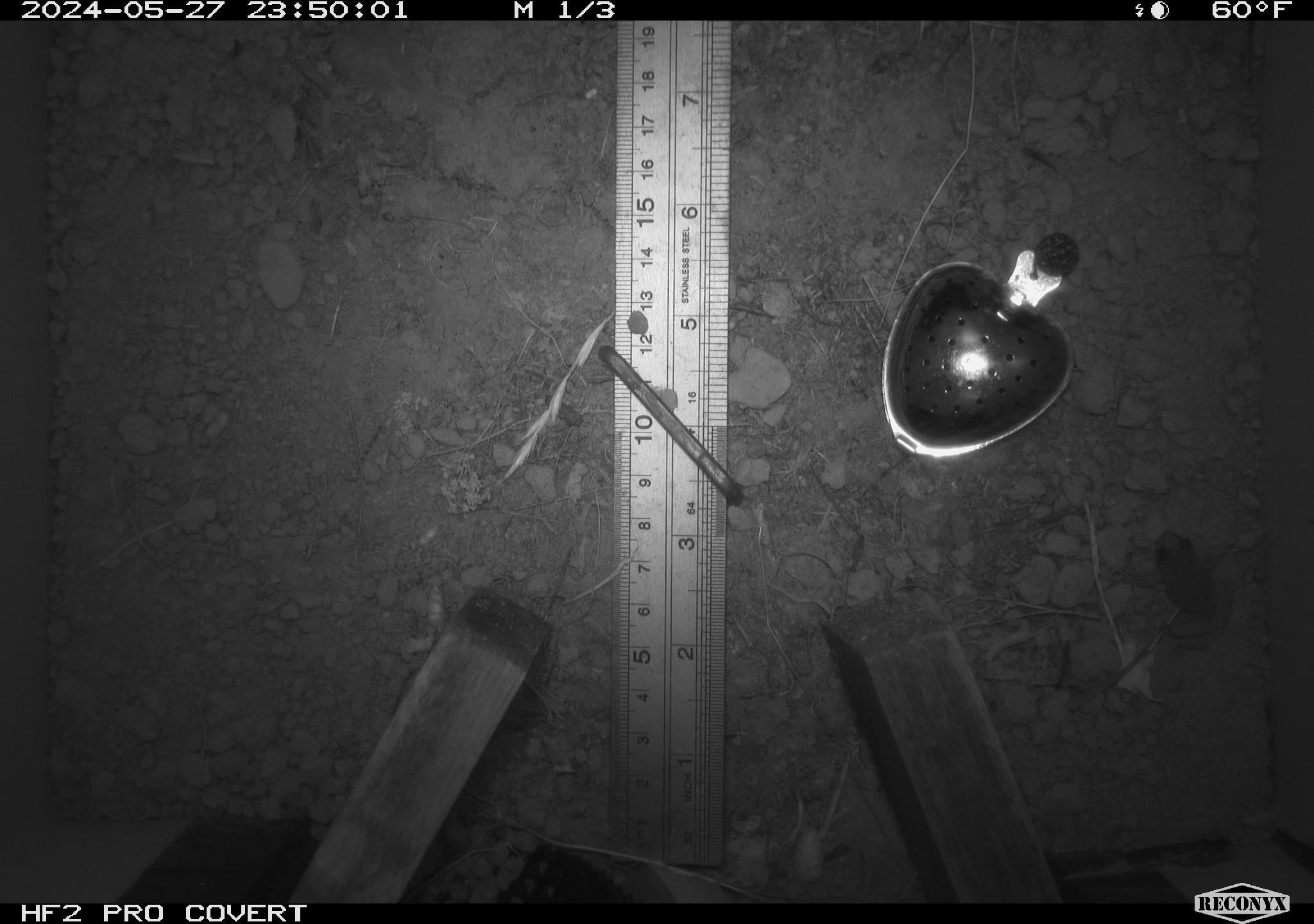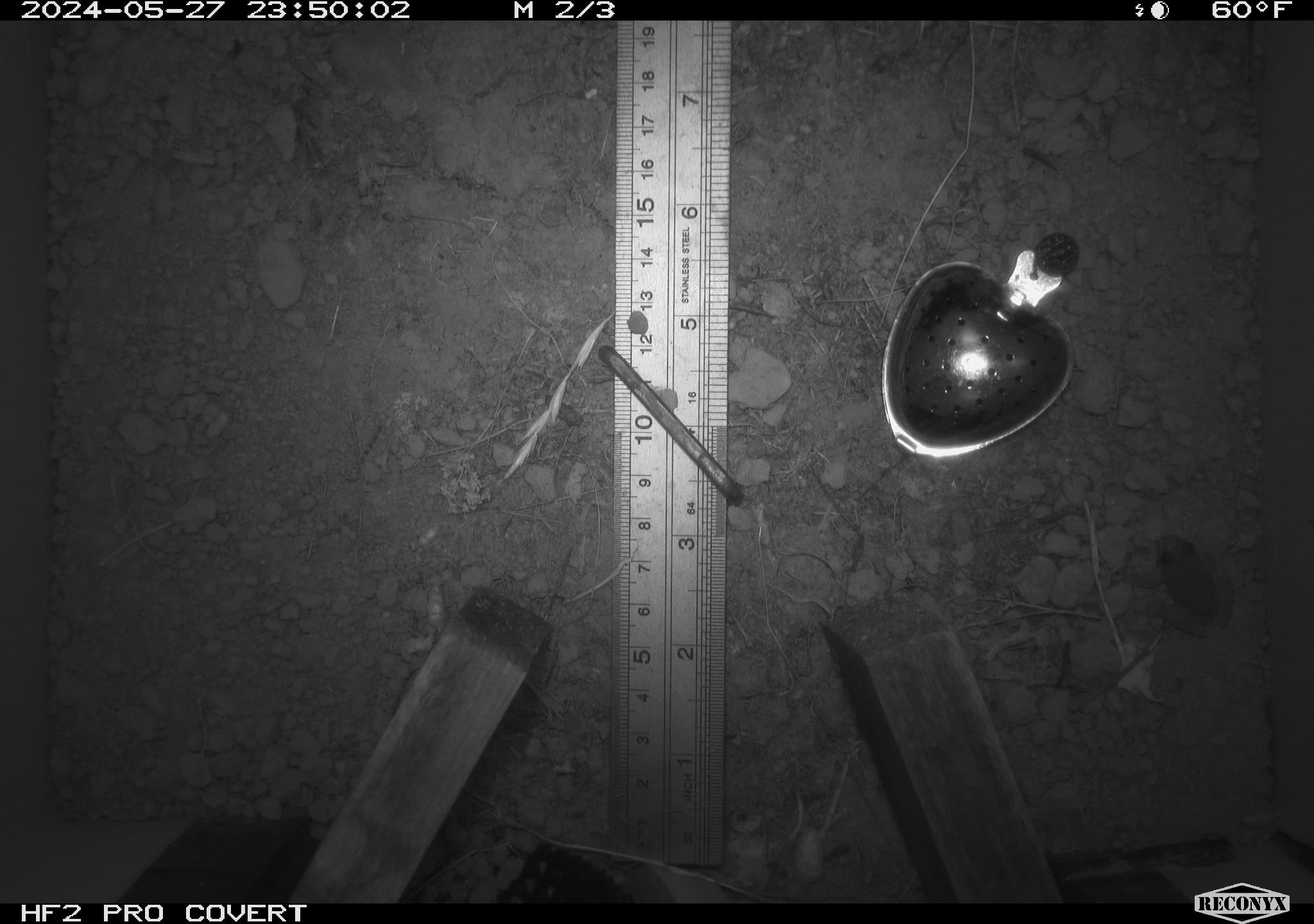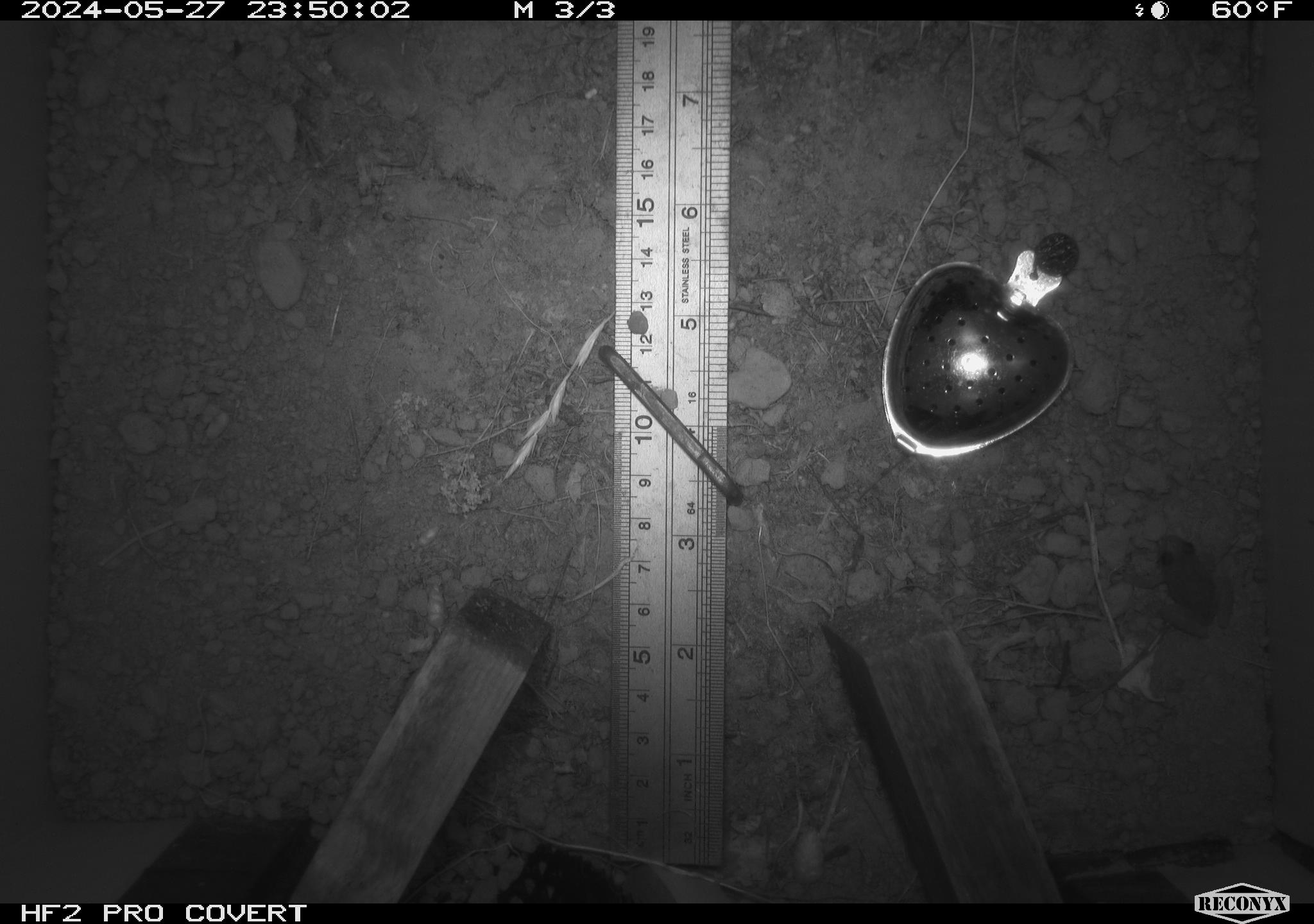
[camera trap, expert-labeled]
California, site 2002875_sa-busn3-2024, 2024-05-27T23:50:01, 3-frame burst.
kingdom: Animalia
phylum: Chordata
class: Amphibia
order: Anura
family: Hylidae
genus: Pseudacris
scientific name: Pseudacris regilla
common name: sierran treefrog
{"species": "sierran treefrog (Pseudacris regilla)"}